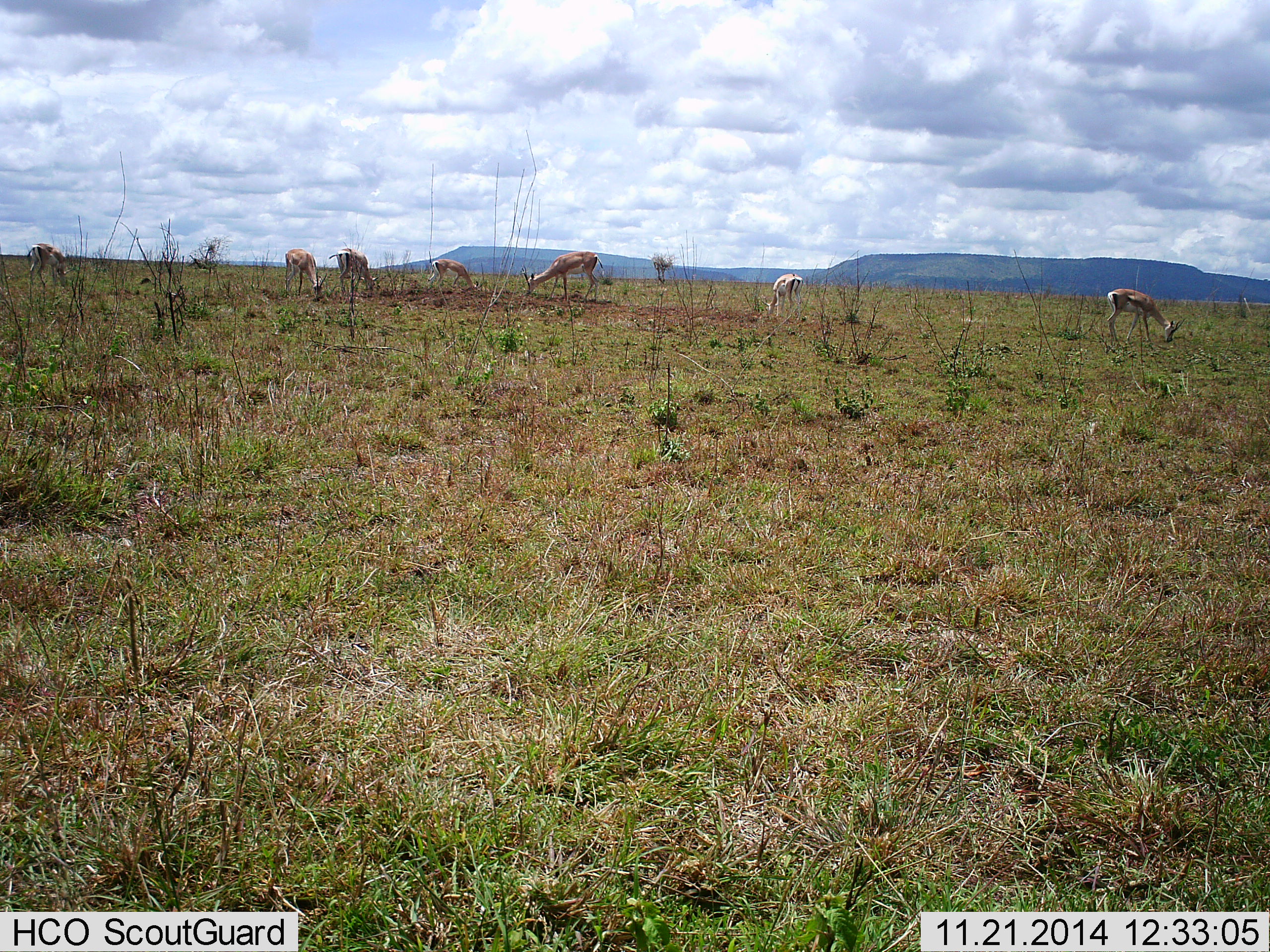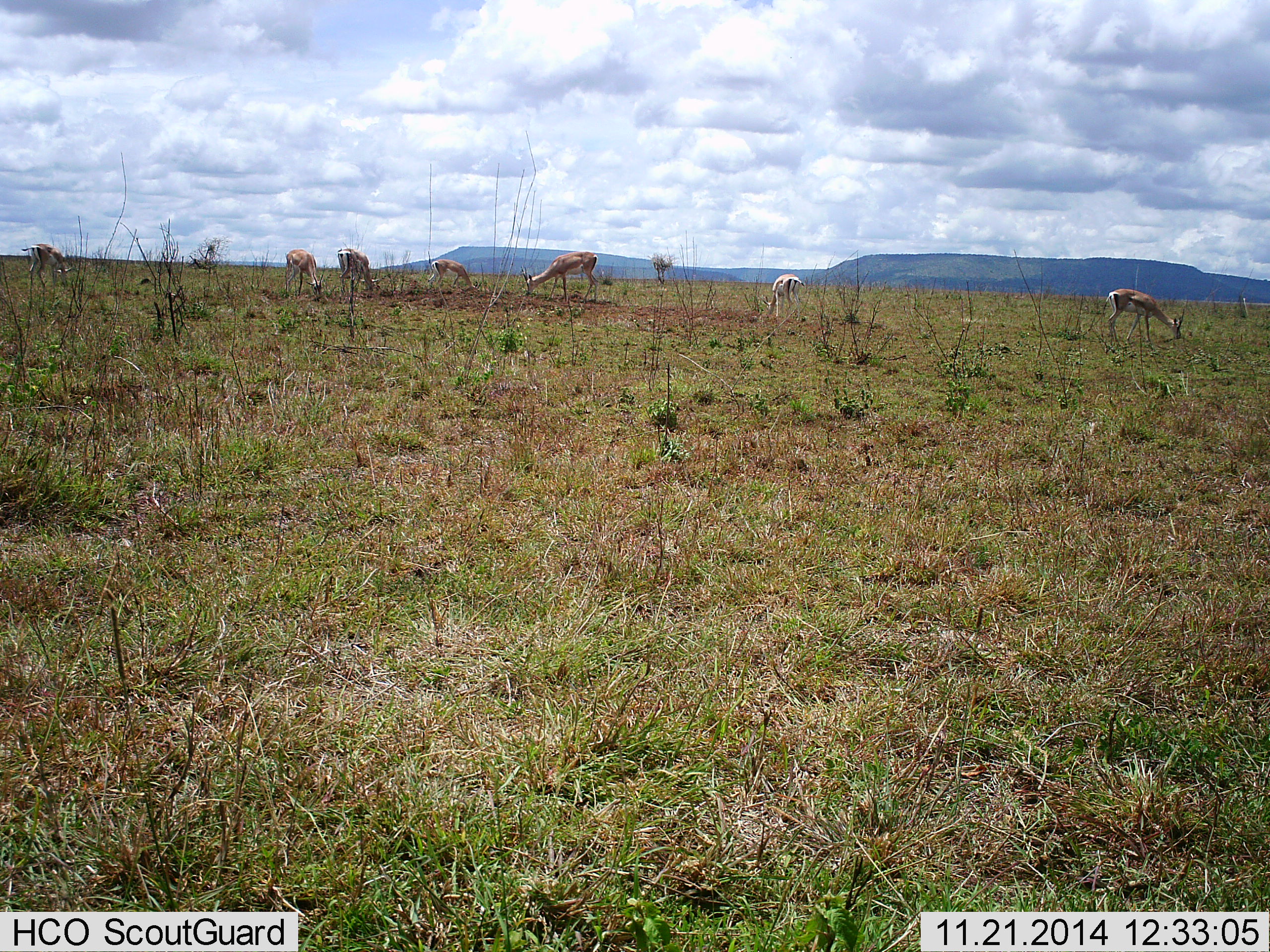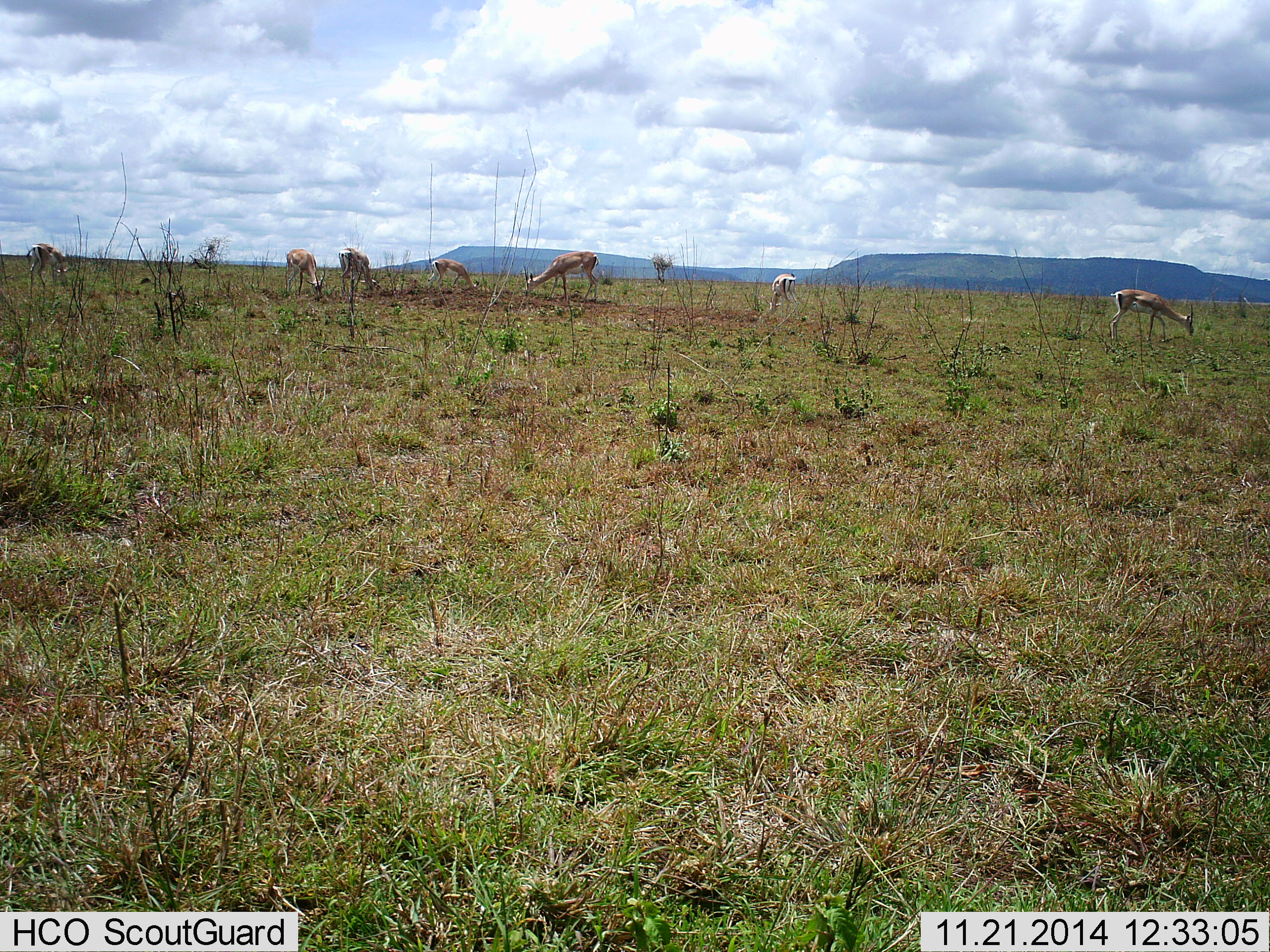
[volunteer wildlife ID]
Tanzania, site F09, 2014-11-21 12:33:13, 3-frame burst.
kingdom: Animalia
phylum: Chordata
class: Mammalia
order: Artiodactyla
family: Bovidae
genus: Nanger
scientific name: Nanger granti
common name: grant's gazelle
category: gazellegrants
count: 7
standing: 9%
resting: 0%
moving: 0%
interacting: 0%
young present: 0%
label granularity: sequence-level